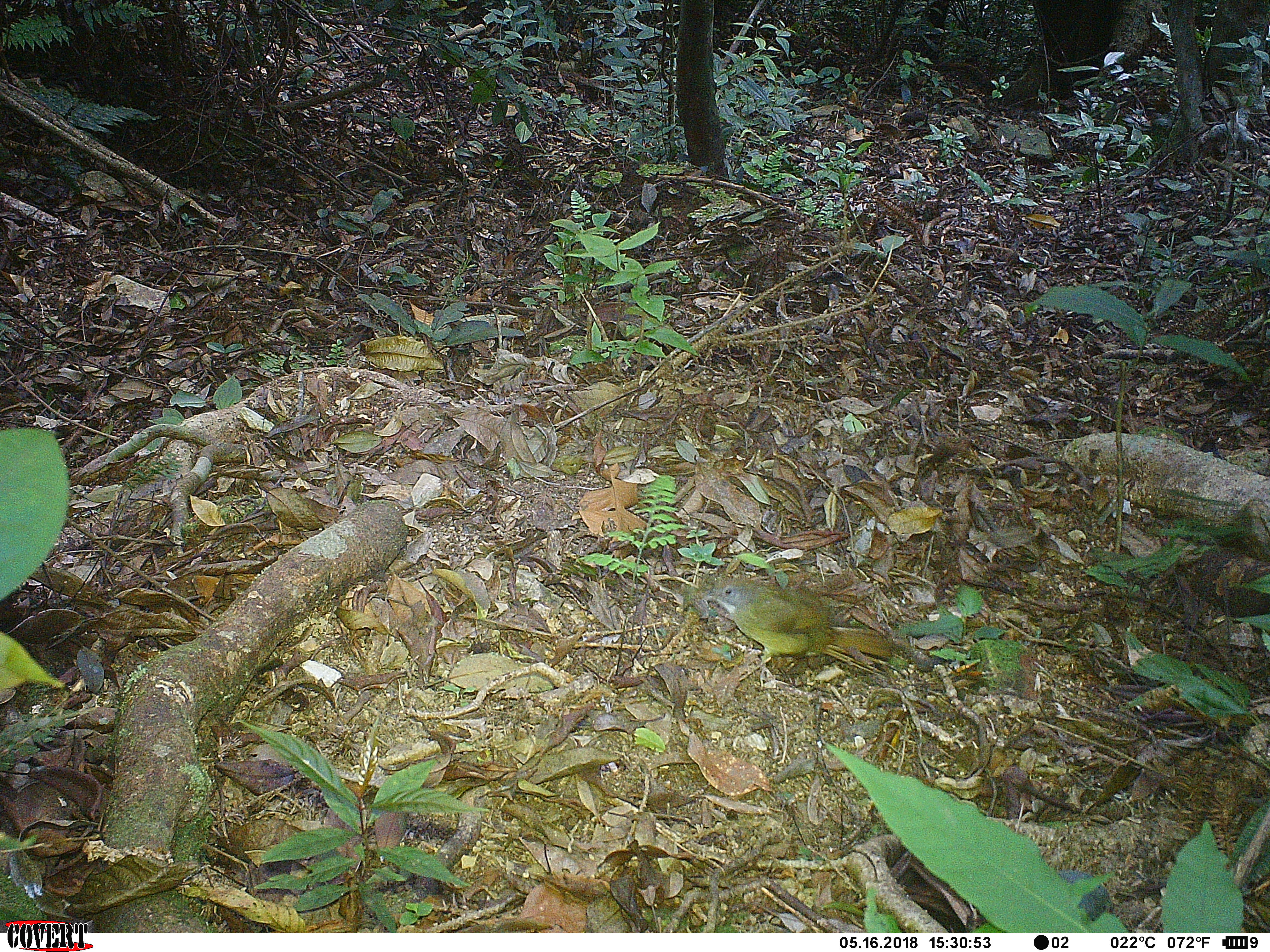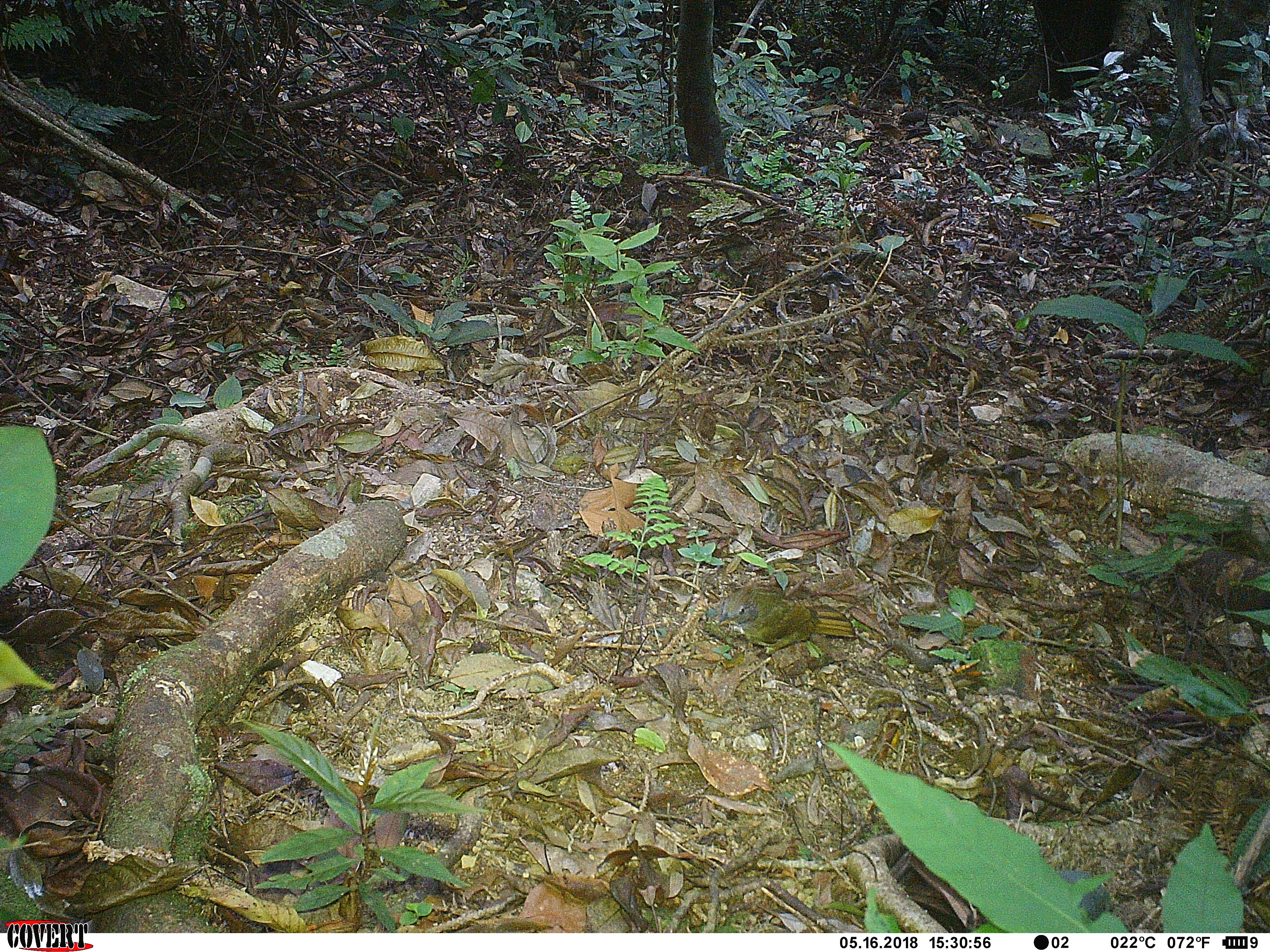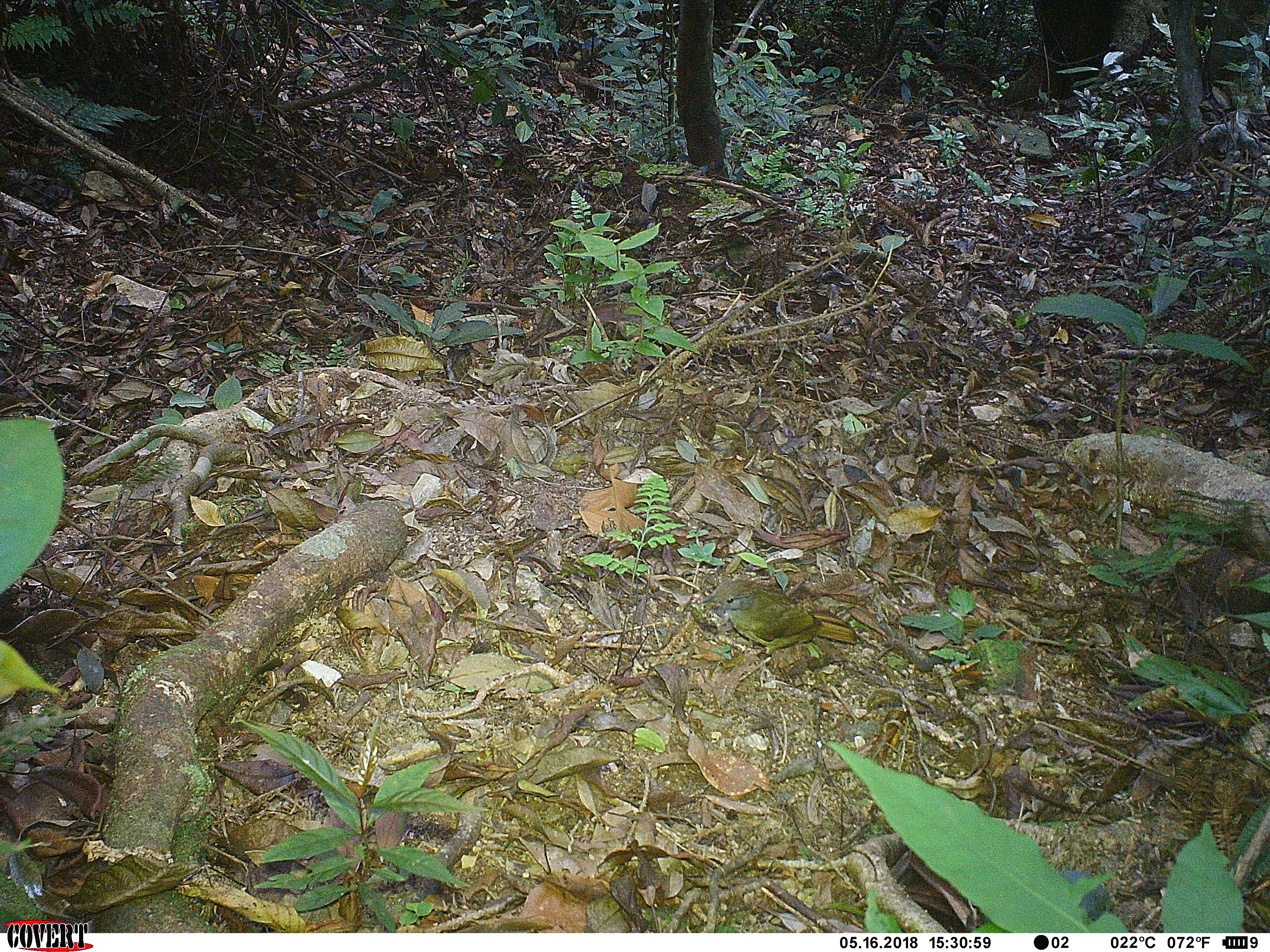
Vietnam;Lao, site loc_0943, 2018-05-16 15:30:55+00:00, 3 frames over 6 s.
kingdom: Animalia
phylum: Chordata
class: Aves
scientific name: Aves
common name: bird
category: unidentified bird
Unidentified bird (bird) (Aves). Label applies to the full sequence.